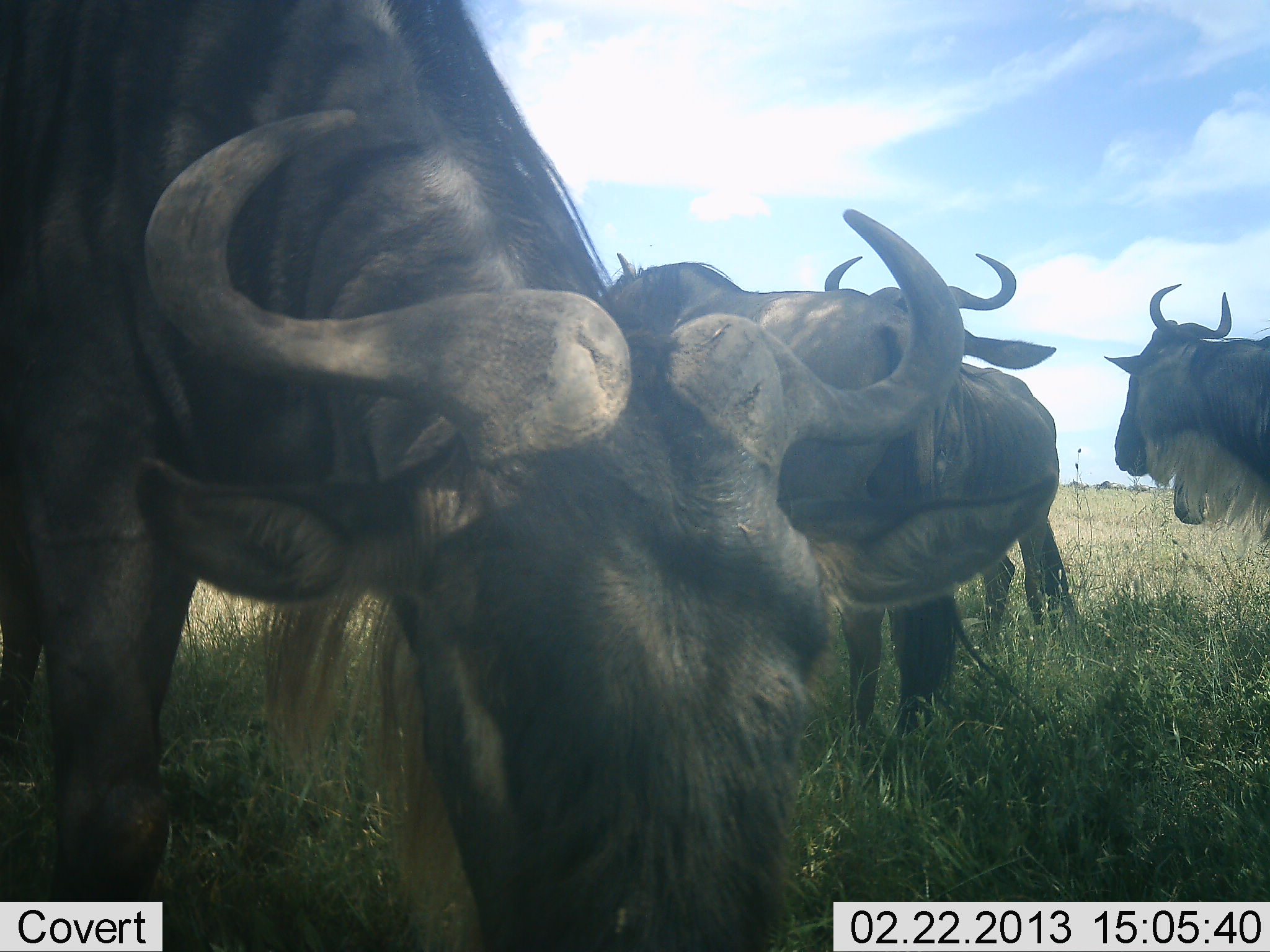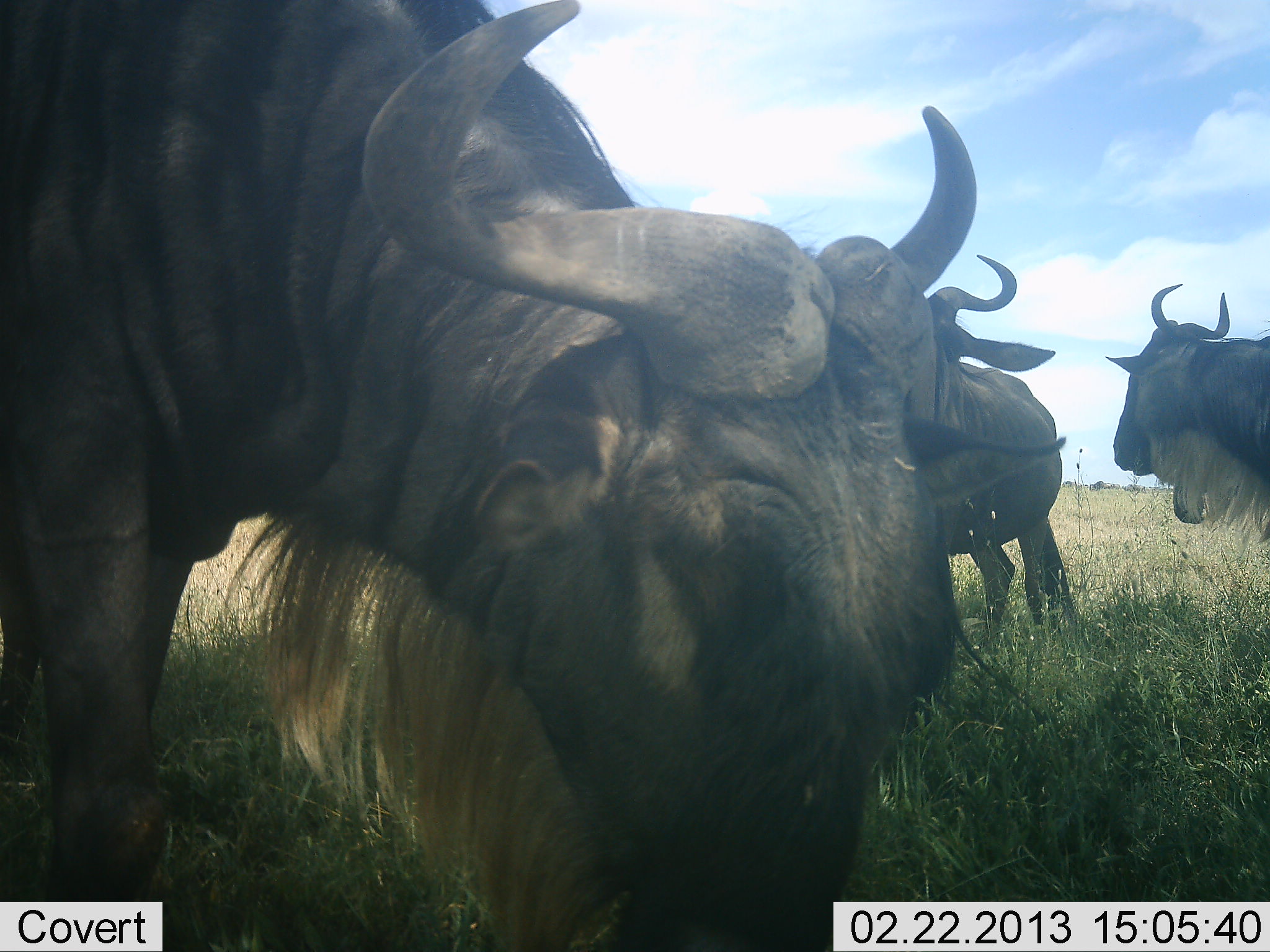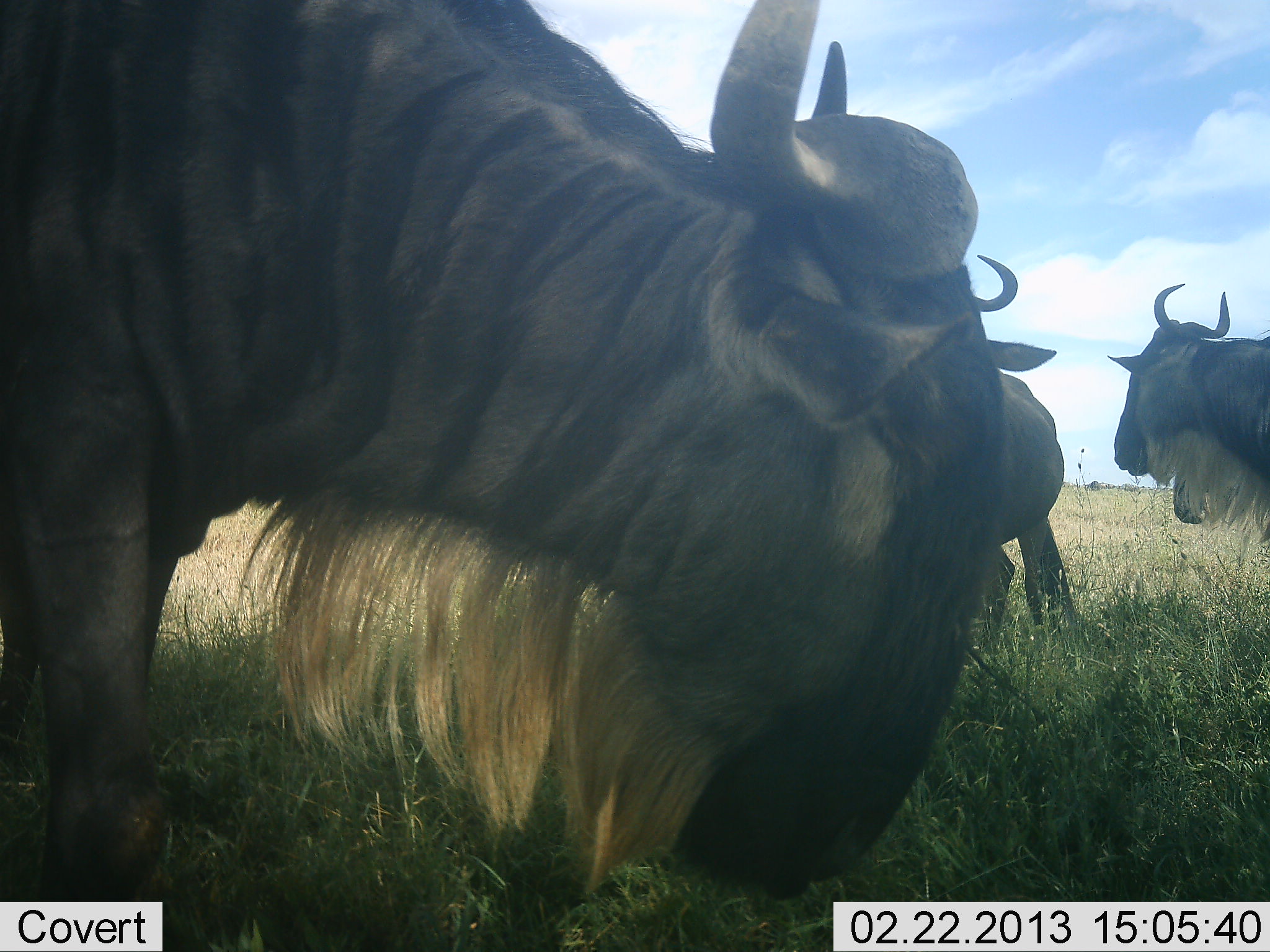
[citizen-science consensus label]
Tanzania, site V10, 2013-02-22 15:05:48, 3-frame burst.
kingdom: Animalia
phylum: Chordata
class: Mammalia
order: Artiodactyla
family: Bovidae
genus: Connochaetes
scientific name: Connochaetes taurinus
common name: blue wildebeest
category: wildebeest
Wildebeest (blue wildebeest) (Connochaetes taurinus), count 4. Behavior (volunteer vote fractions): standing 58%, resting 12%, moving 19%, interacting 12%. Young present (vote fraction): 0%. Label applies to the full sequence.